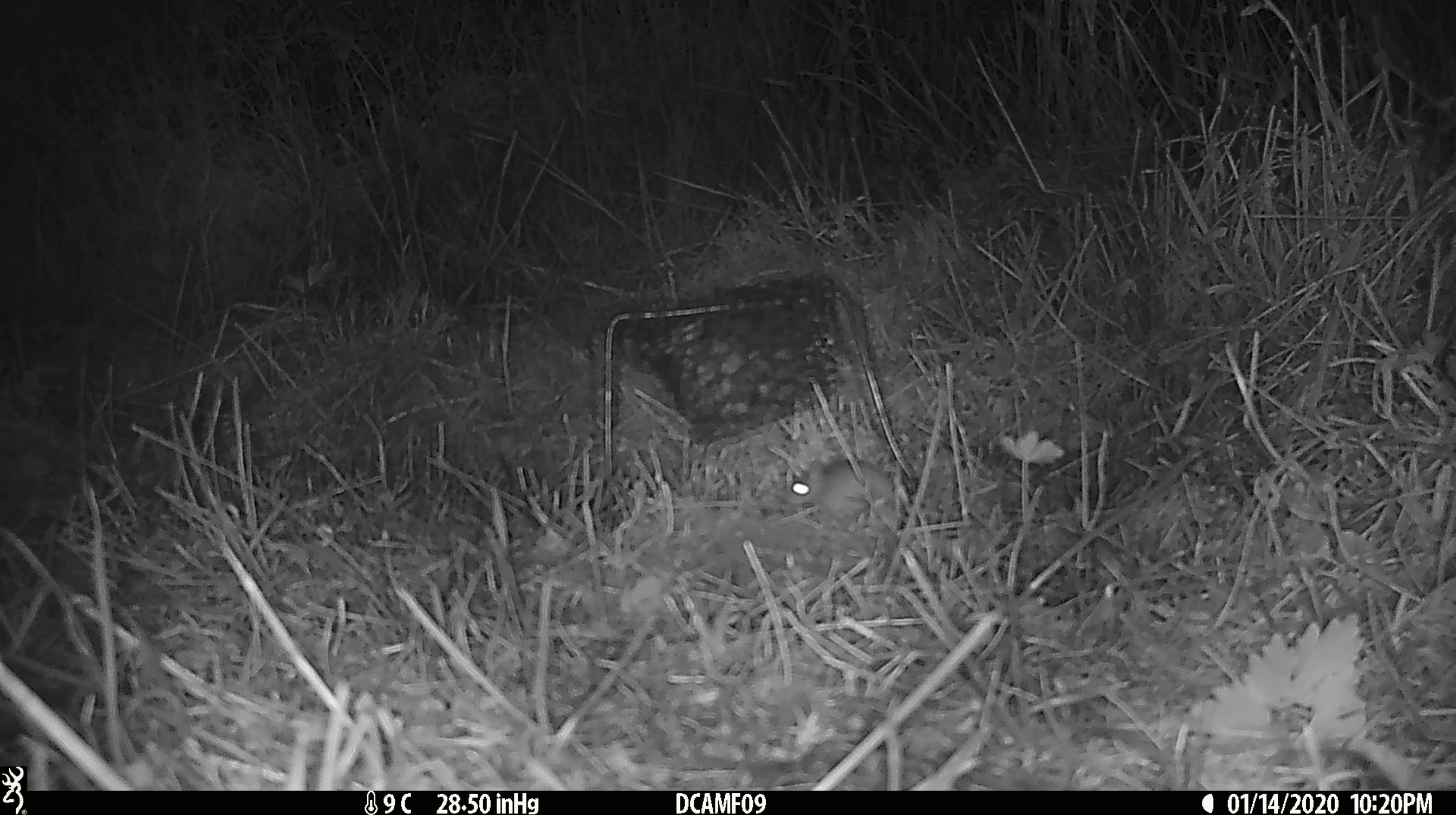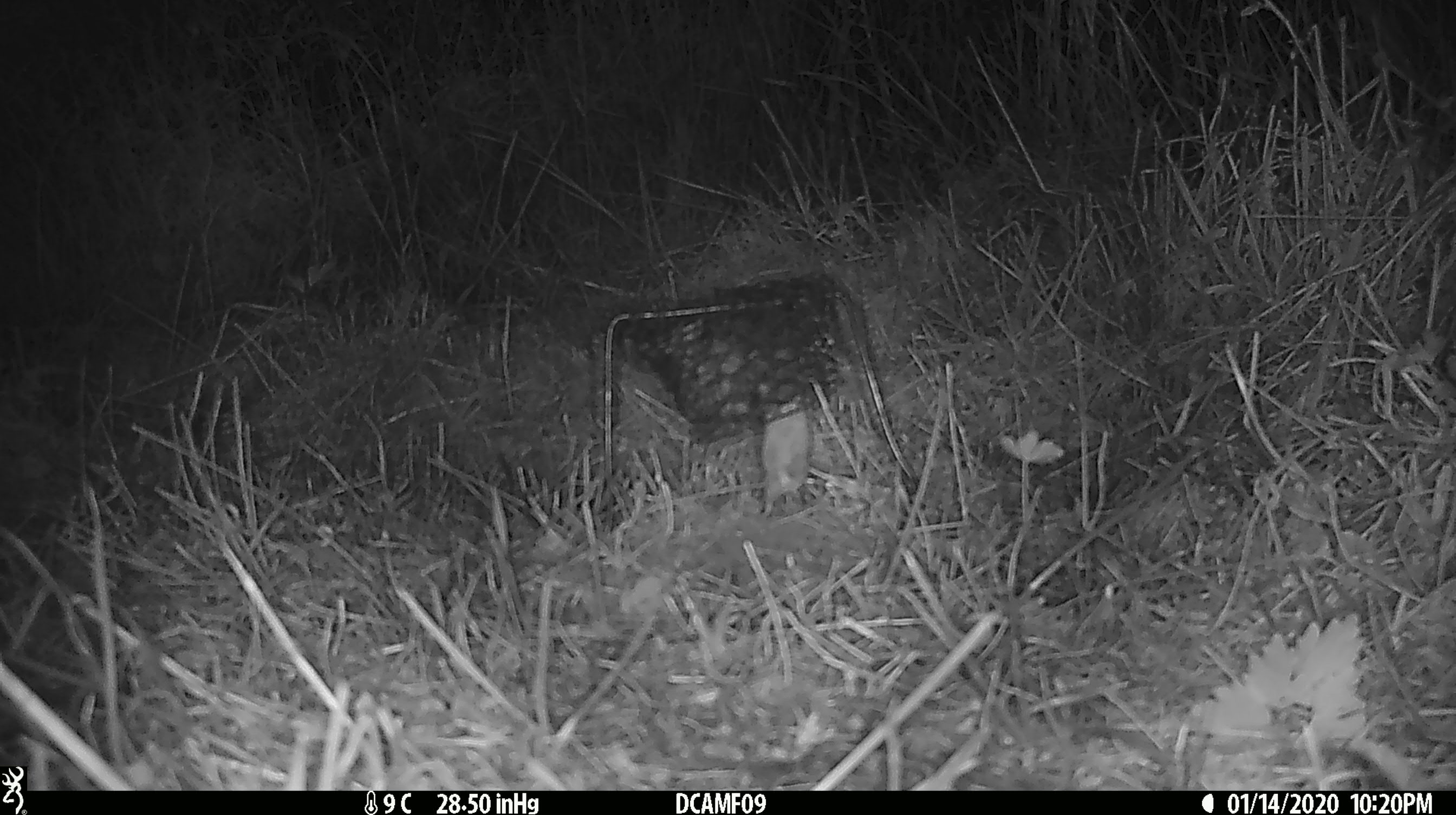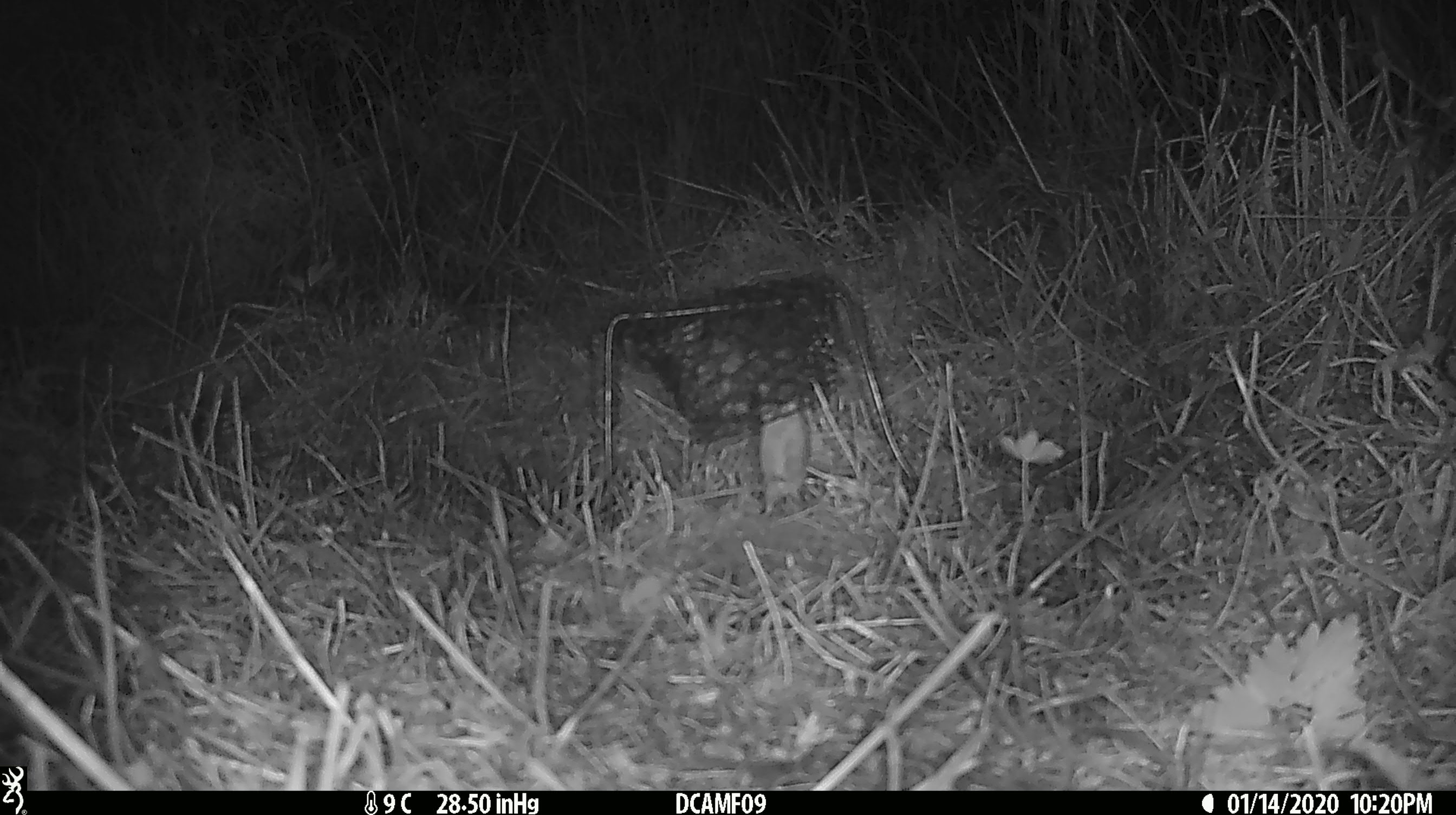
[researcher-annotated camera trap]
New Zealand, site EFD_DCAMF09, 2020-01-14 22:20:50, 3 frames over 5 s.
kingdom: Animalia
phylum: Chordata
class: Mammalia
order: Rodentia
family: Muridae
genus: Mus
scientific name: Mus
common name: mouse